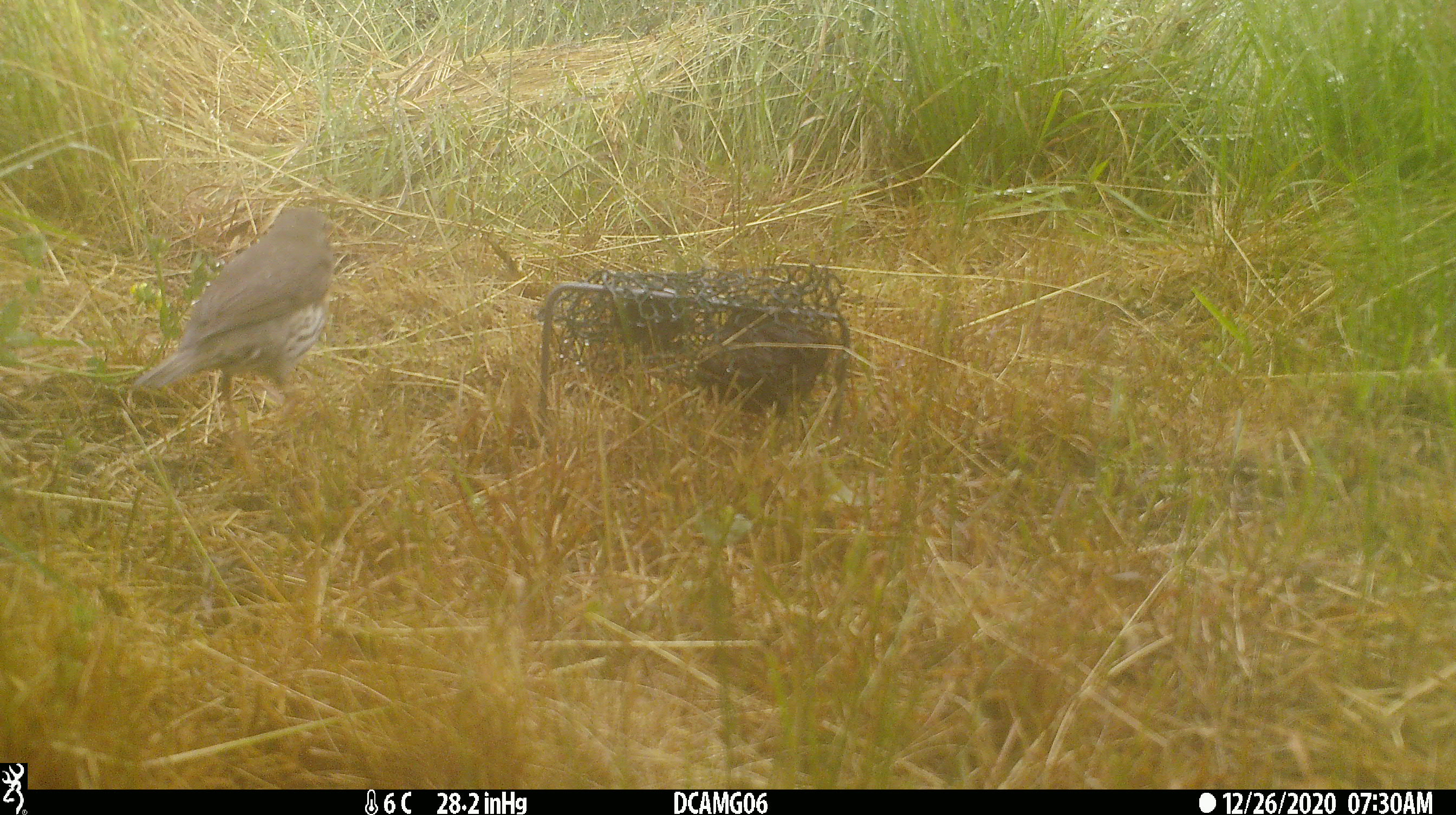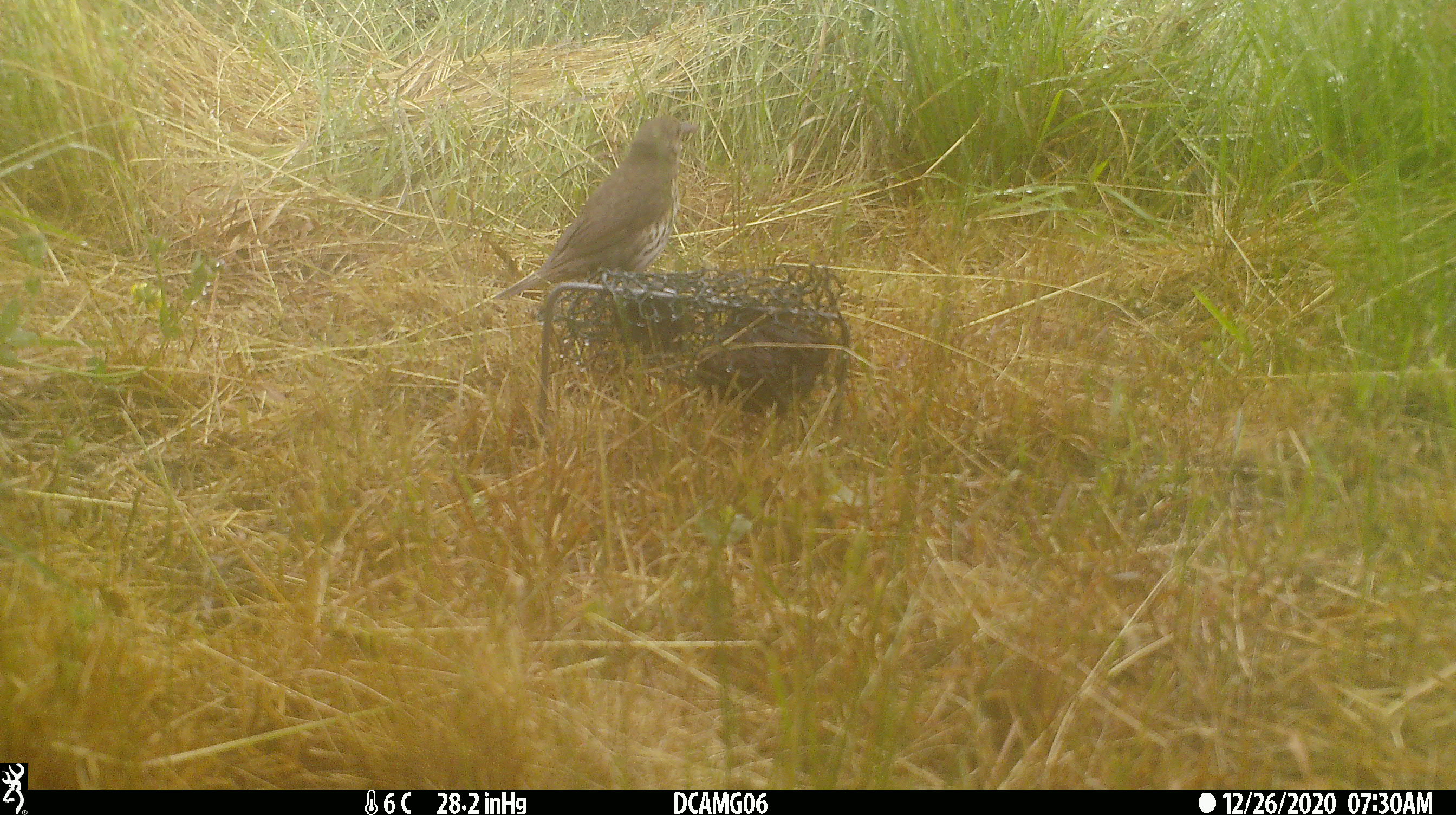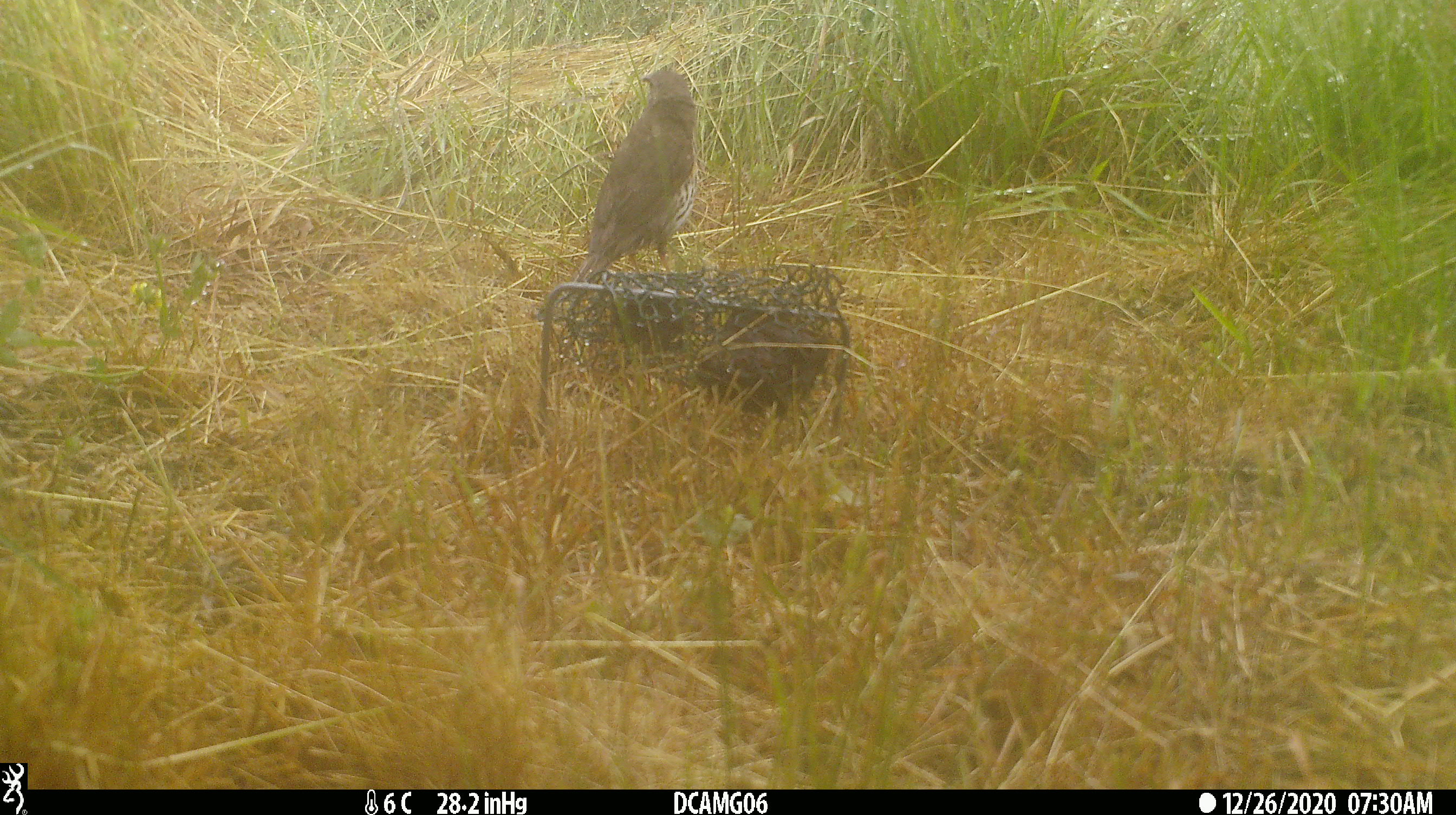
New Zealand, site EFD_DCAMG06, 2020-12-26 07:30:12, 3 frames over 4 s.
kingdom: Animalia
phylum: Chordata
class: Aves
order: Passeriformes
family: Turdidae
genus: Turdus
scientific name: Turdus philomelos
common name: song thrush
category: thrush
Thrush (song thrush) (Turdus philomelos).